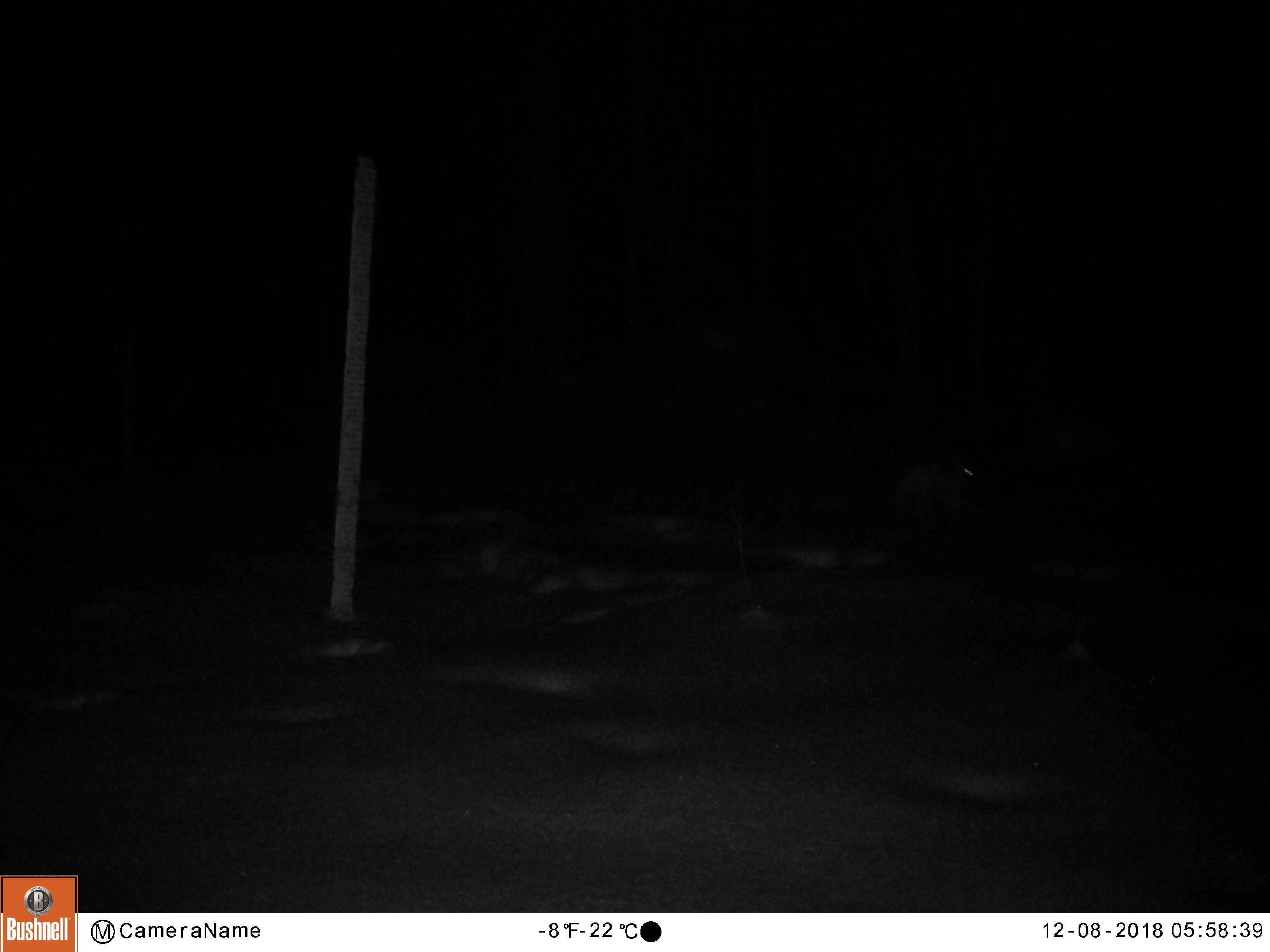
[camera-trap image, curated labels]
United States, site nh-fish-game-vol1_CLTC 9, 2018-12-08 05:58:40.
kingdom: Animalia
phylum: Chordata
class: Mammalia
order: Lagomorpha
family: Leporidae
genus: Lepus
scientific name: Lepus americanus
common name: snowshoe hare